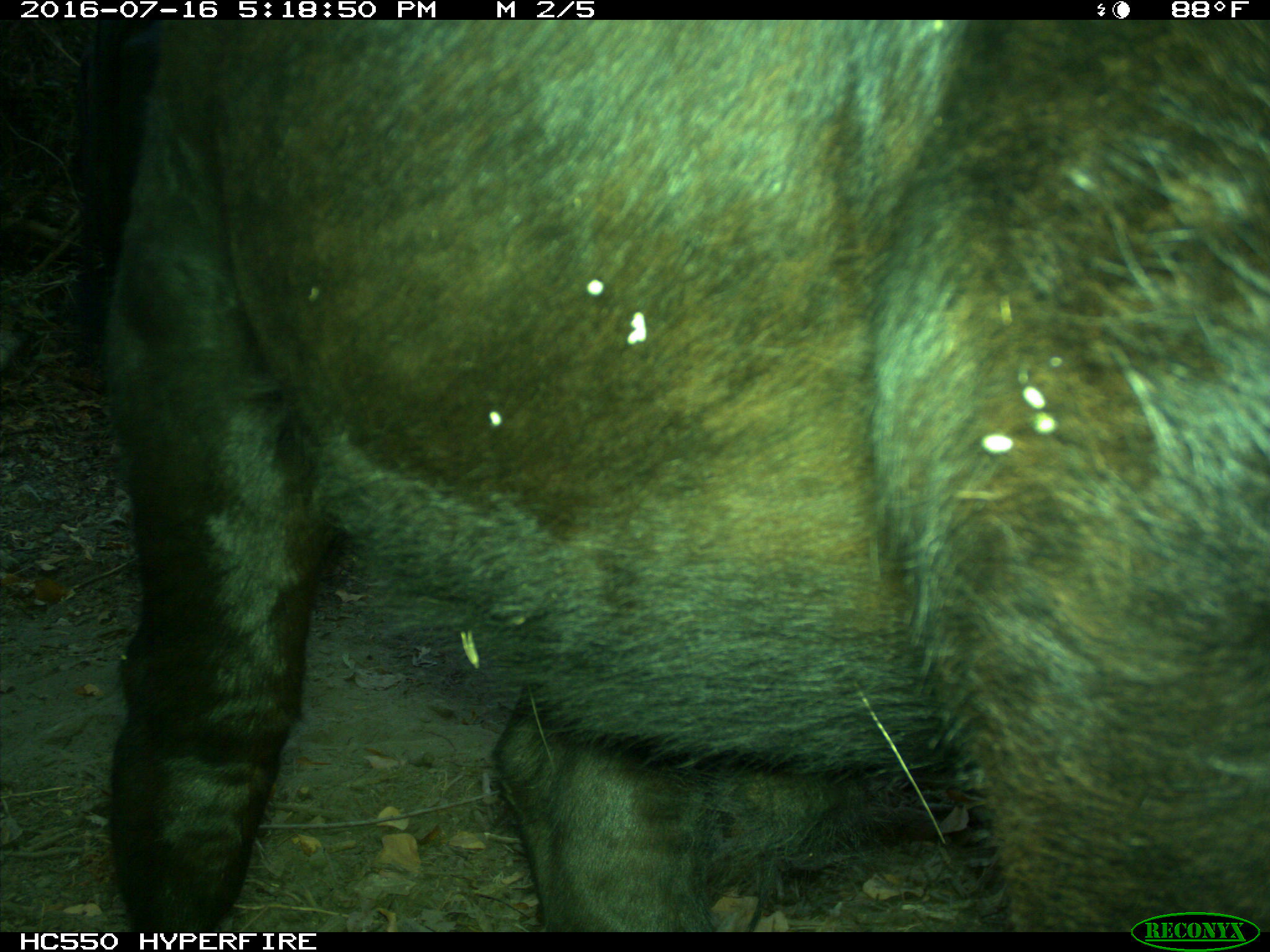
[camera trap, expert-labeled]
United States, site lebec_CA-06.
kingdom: Animalia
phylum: Chordata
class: Mammalia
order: Artiodactyla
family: Bovidae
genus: Bos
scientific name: Bos taurus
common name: domestic cow